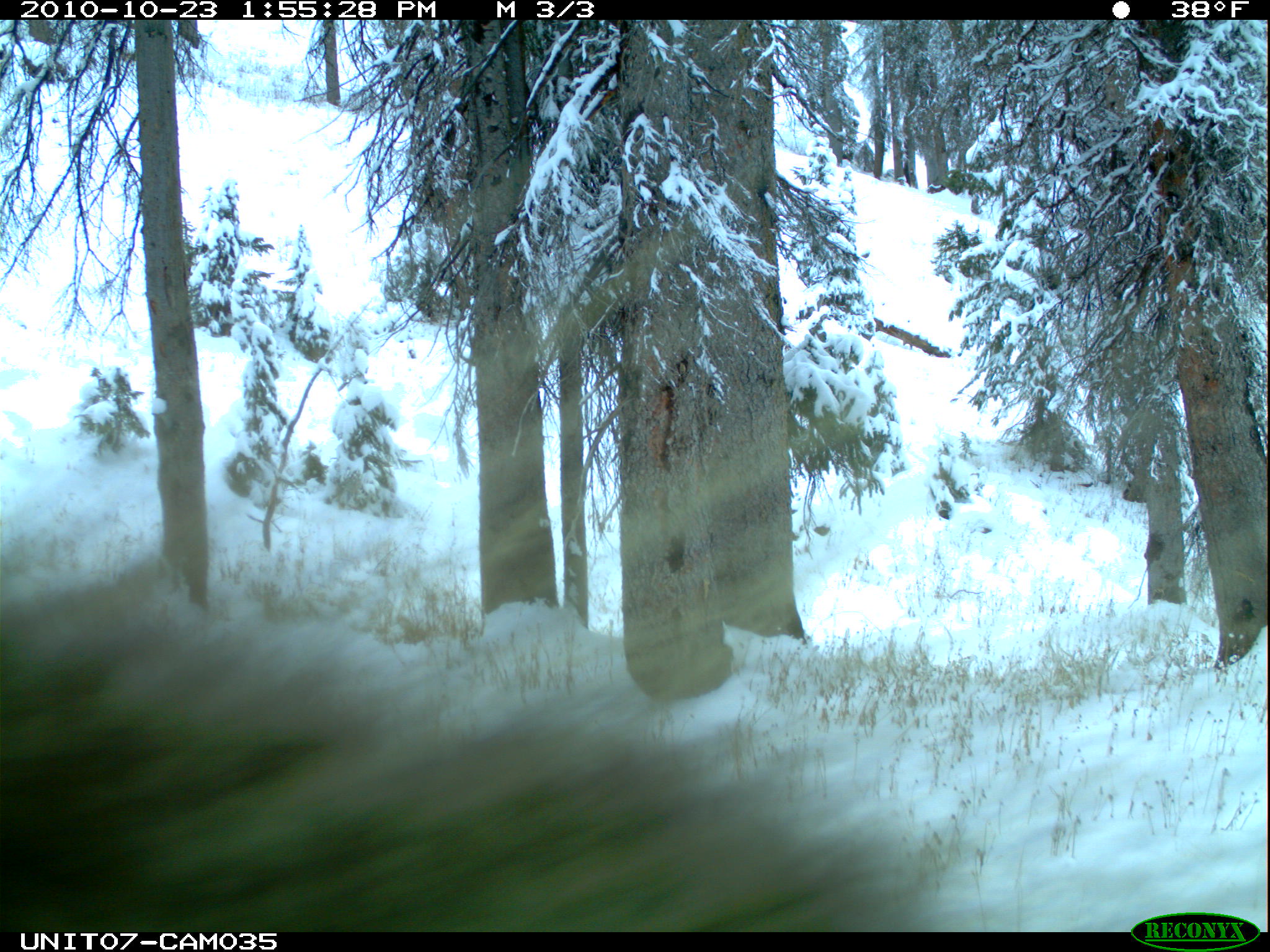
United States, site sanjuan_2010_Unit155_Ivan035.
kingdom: Animalia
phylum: Chordata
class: Mammalia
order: Rodentia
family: Erethizontidae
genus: Erethizon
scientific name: Erethizon dorsatum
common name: north american porcupine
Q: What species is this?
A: Erethizon dorsatum (north american porcupine).